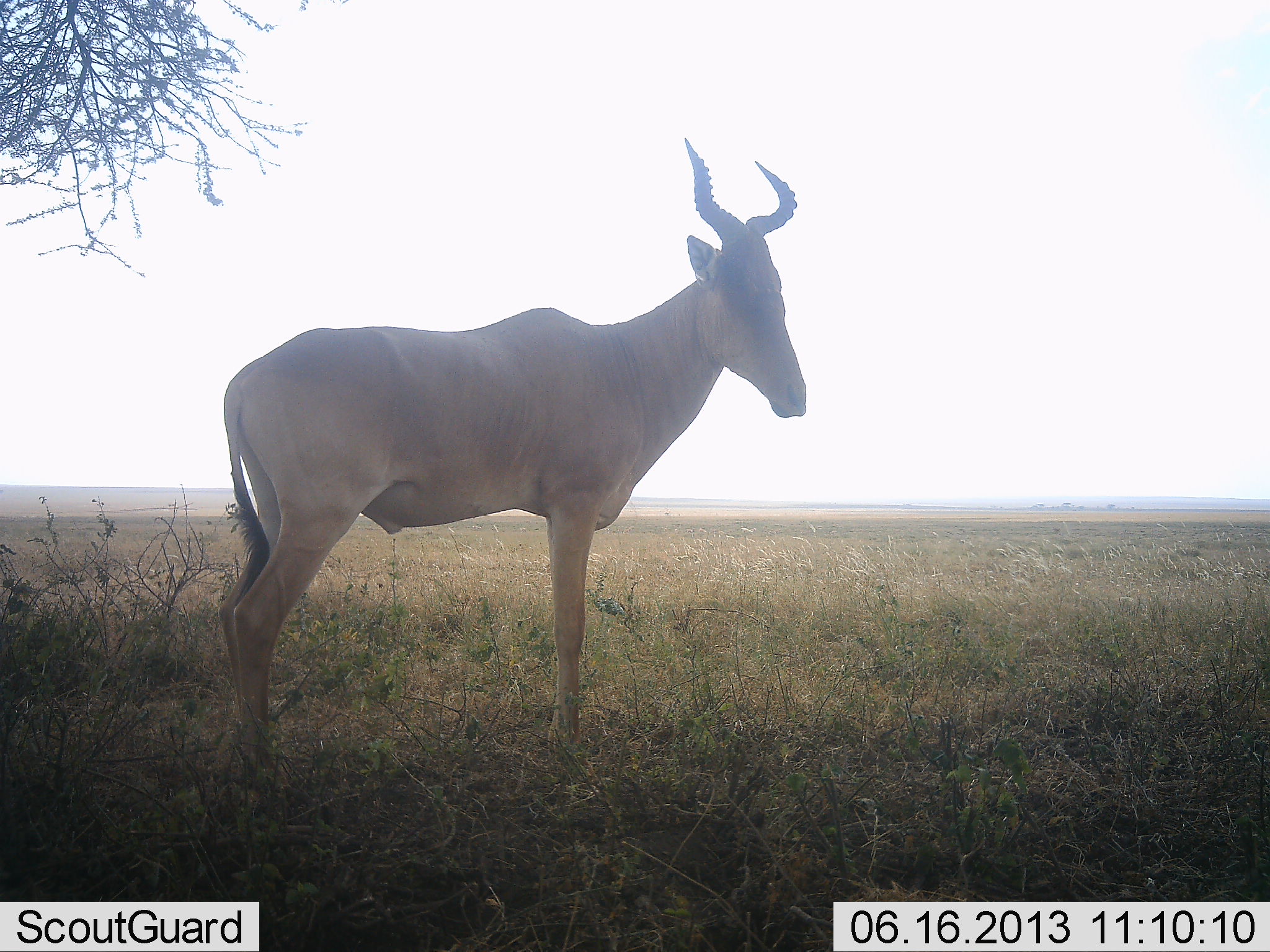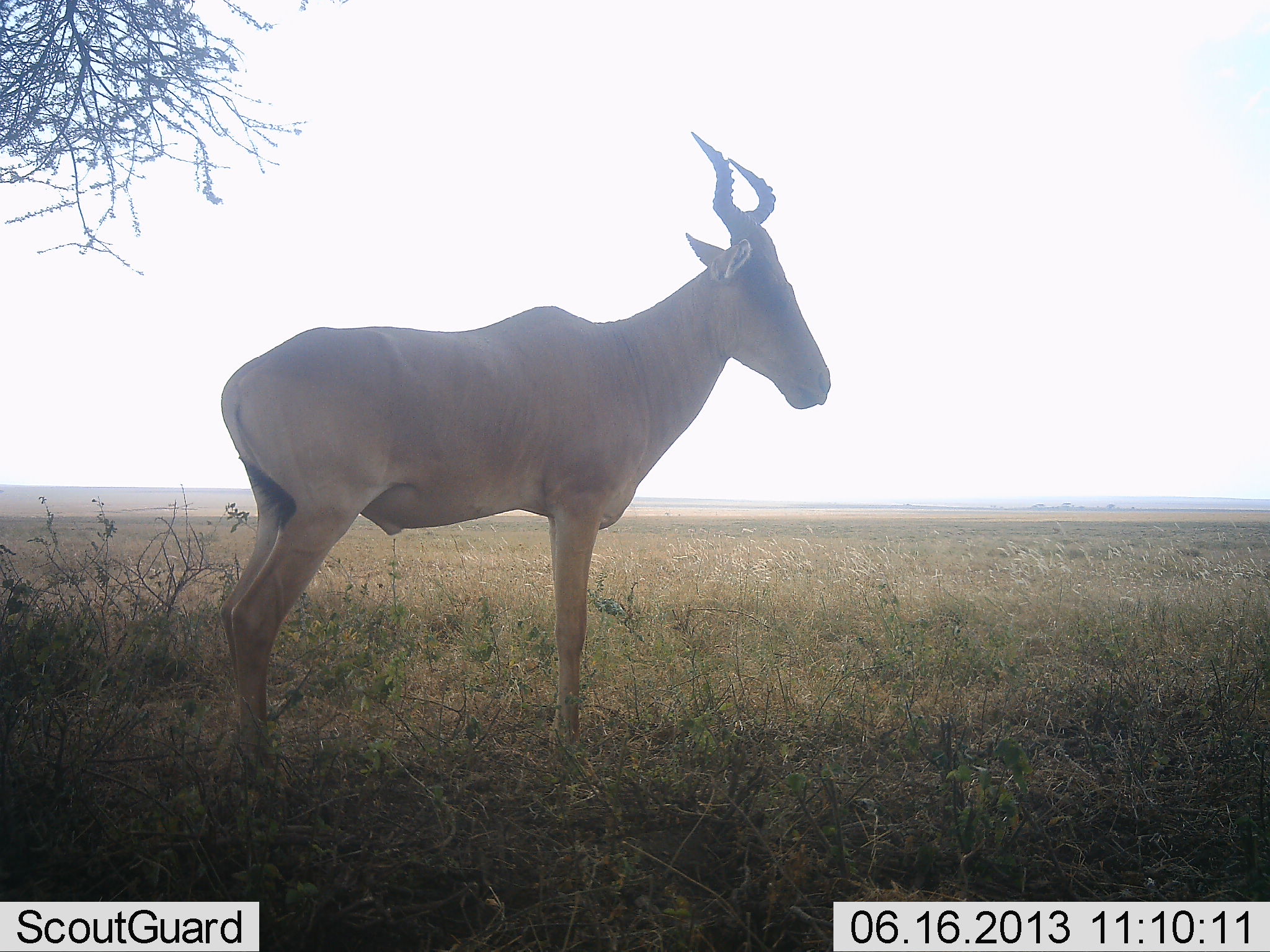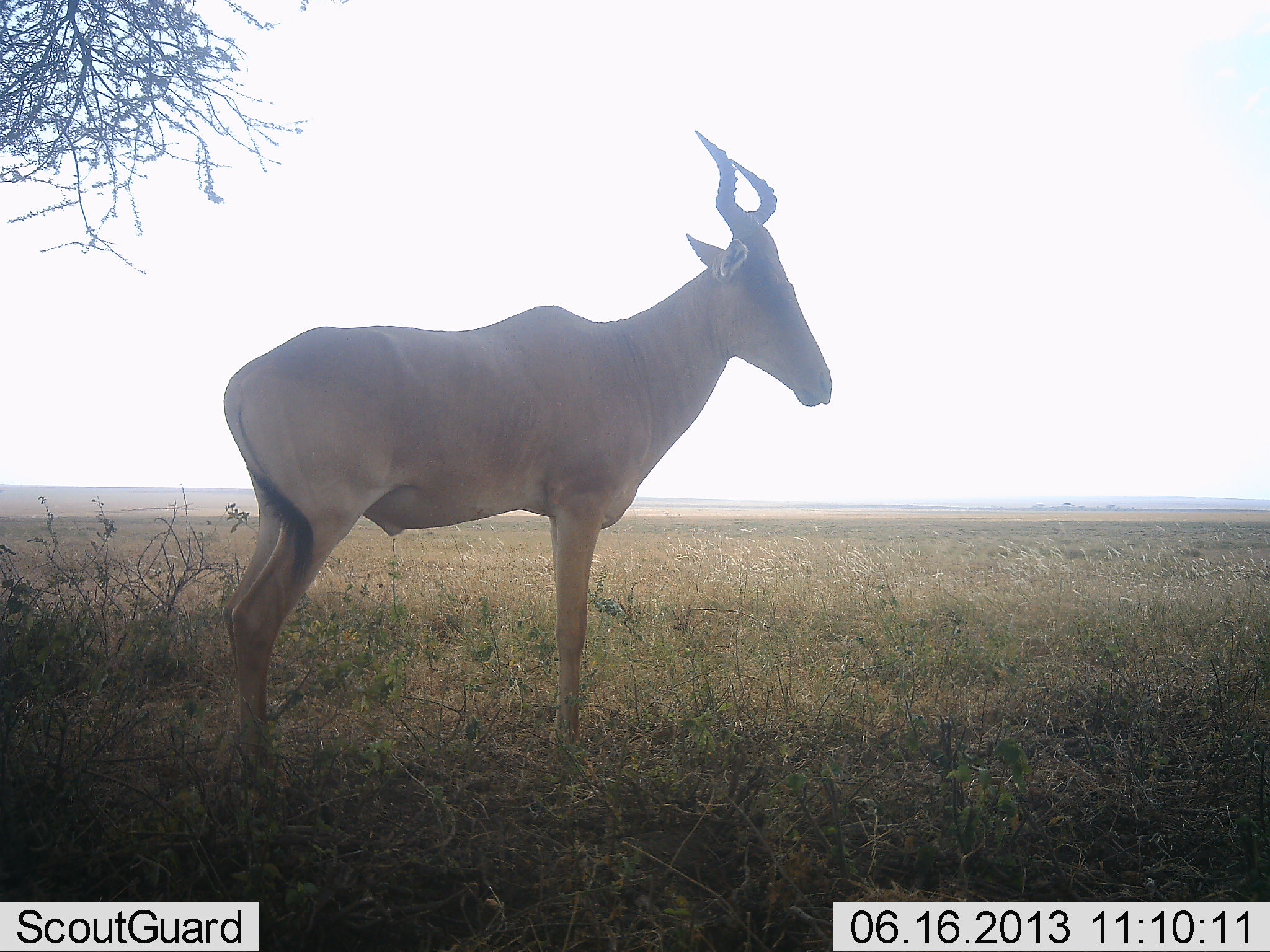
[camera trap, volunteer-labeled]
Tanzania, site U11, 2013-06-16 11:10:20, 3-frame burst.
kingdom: Animalia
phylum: Chordata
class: Mammalia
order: Artiodactyla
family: Bovidae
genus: Alcelaphus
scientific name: Alcelaphus buselaphus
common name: hartebeest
Hartebeest (Alcelaphus buselaphus), count 1. Behavior (volunteer vote fractions): standing 100%, resting 0%, moving 0%, interacting 0%. Young present (vote fraction): 0%. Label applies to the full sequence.